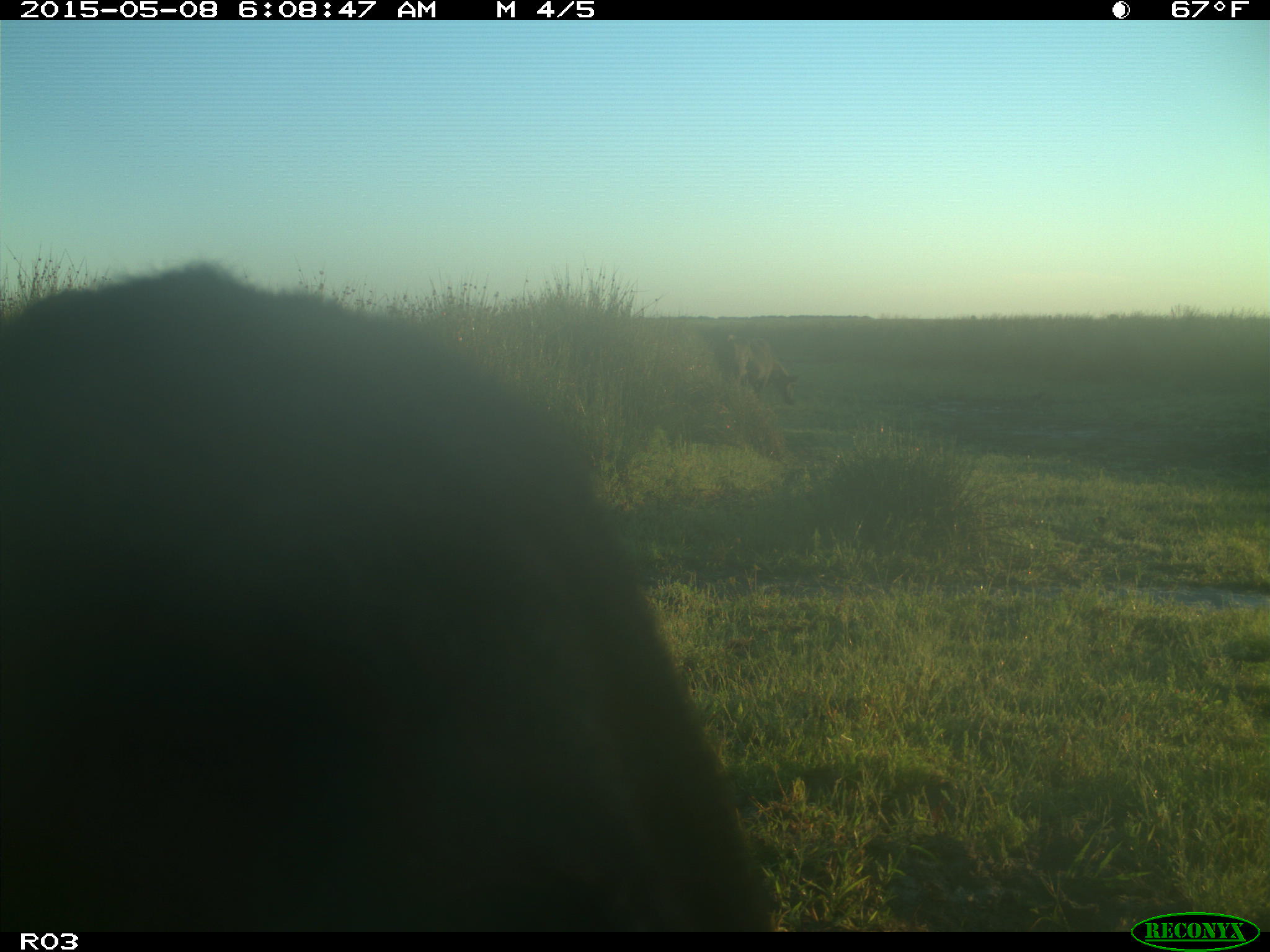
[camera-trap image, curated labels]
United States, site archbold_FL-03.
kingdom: Animalia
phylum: Chordata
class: Mammalia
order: Artiodactyla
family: Bovidae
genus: Bos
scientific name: Bos taurus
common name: domestic cow